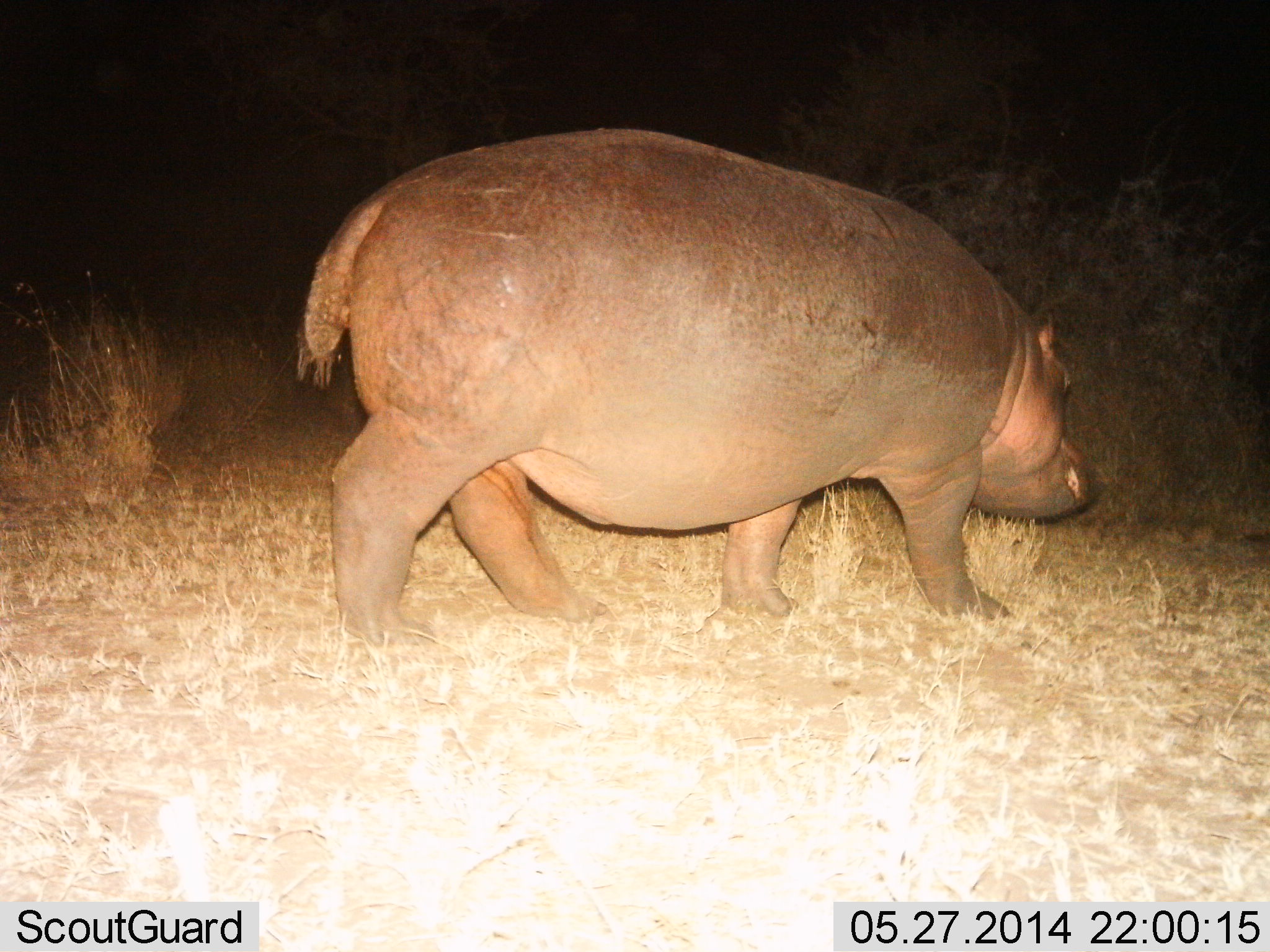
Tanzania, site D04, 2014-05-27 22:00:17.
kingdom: Animalia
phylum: Chordata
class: Mammalia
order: Artiodactyla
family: Hippopotamidae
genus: Hippopotamus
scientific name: Hippopotamus amphibius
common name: hippopotamus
Hippopotamus (Hippopotamus amphibius), count 1. Behavior (volunteer vote fractions): standing 20%, resting 0%, moving 90%, interacting 0%. Young present (vote fraction): 0%. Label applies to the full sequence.